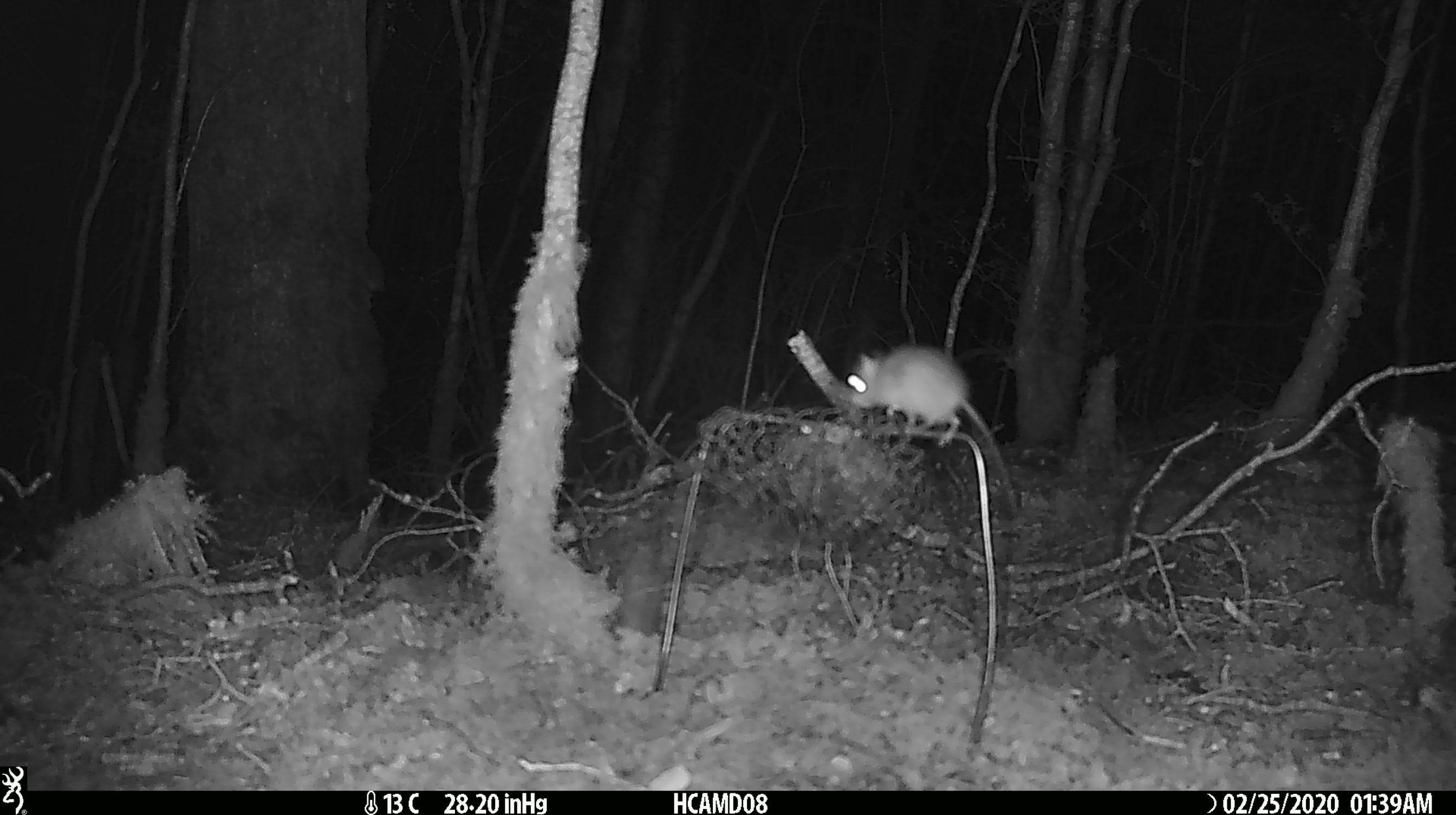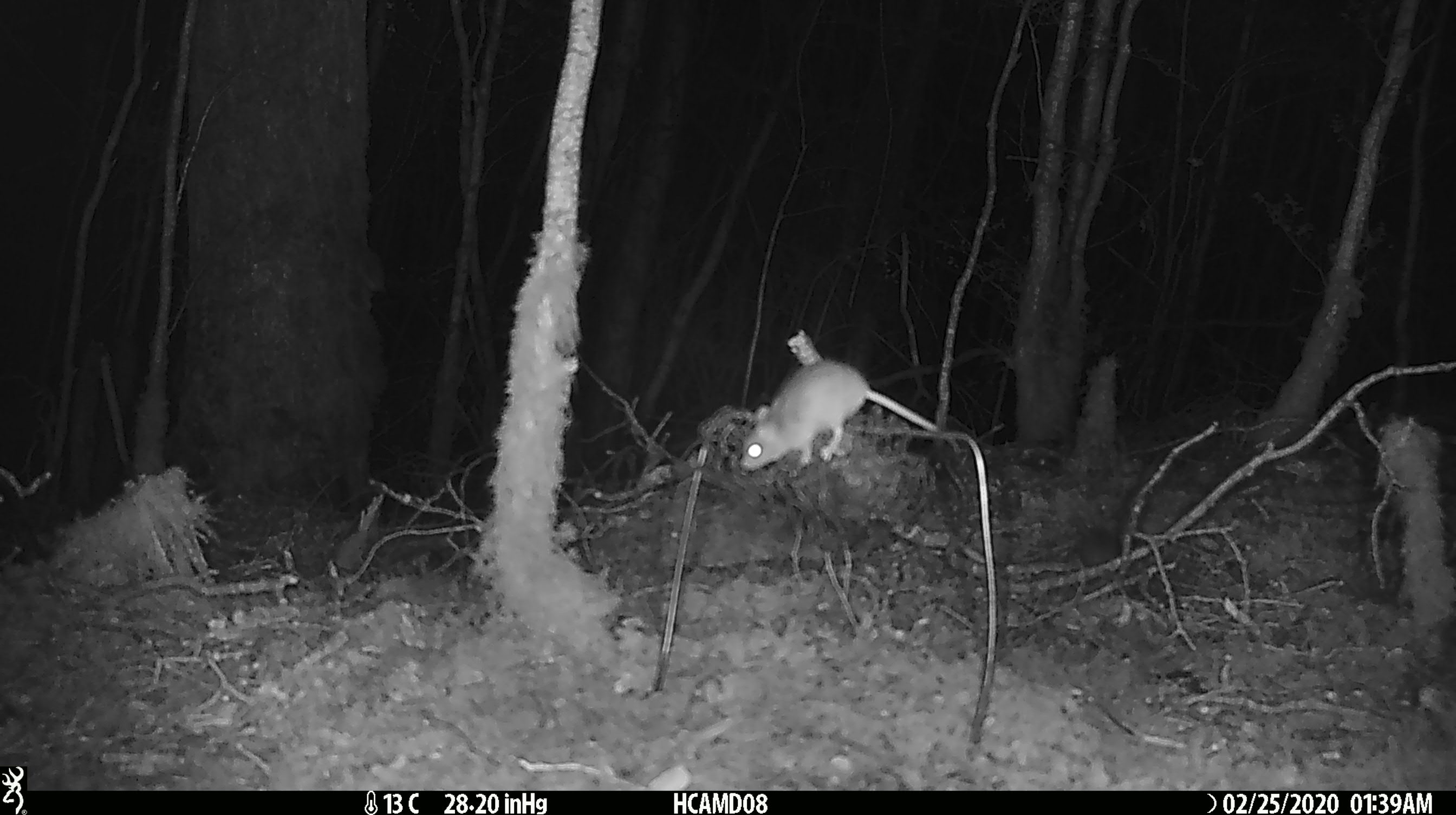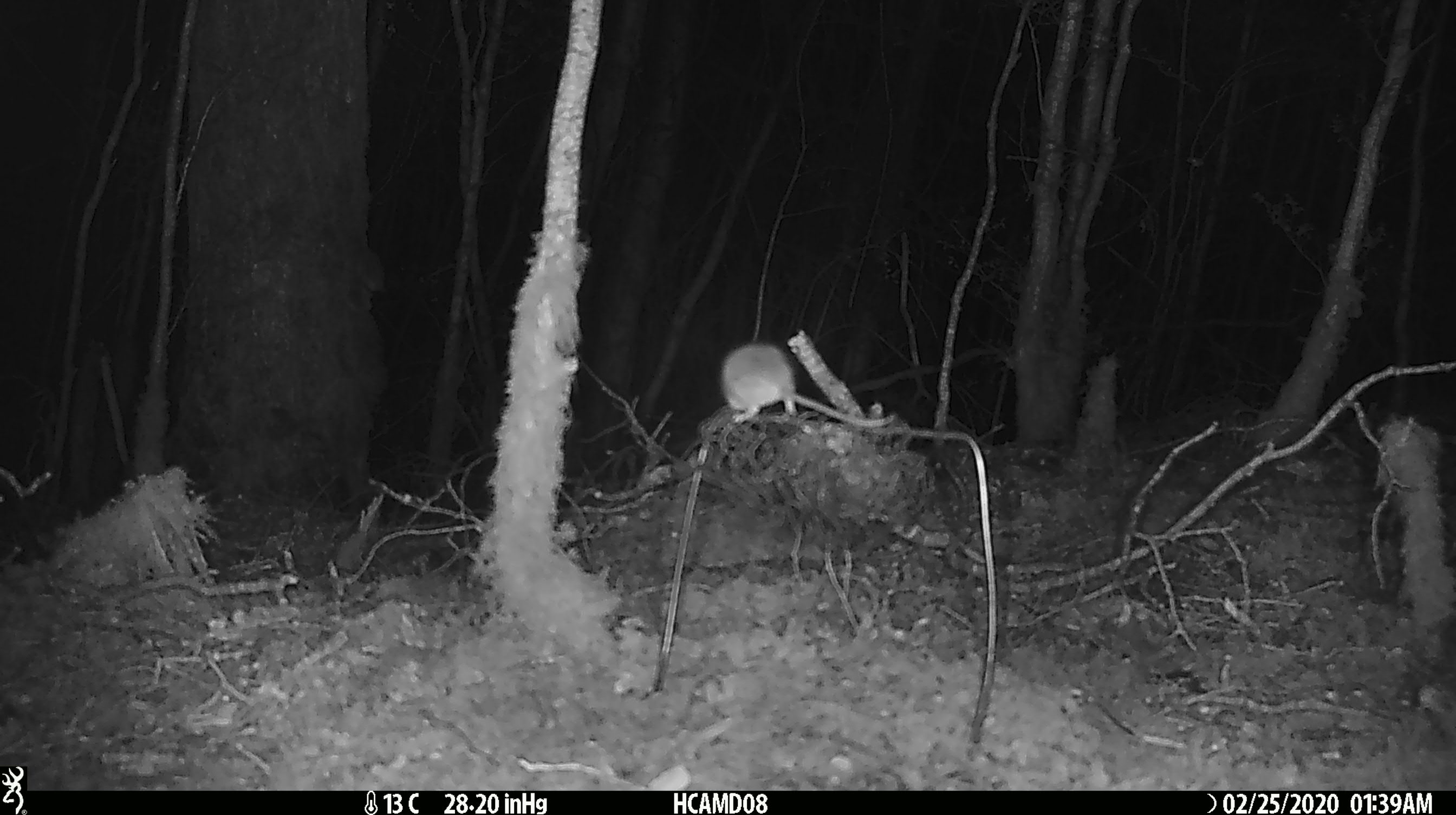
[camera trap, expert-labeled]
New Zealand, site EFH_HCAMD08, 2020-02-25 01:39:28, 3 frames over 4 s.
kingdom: Animalia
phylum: Chordata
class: Mammalia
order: Rodentia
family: Muridae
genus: Mus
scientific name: Mus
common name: mouse